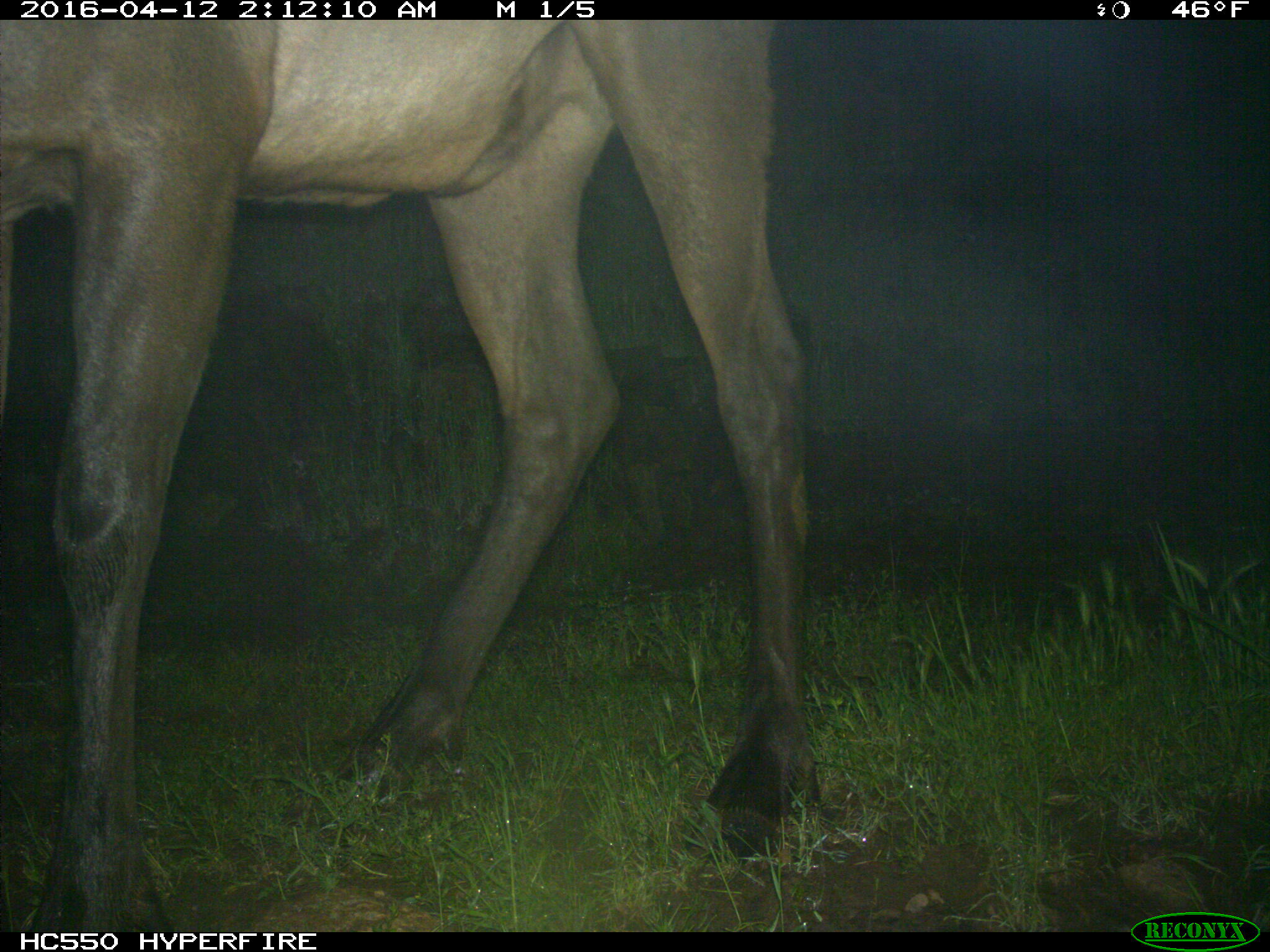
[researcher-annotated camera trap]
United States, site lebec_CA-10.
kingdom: Animalia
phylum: Chordata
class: Mammalia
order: Artiodactyla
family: Cervidae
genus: Cervus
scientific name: Cervus canadensis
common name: elk